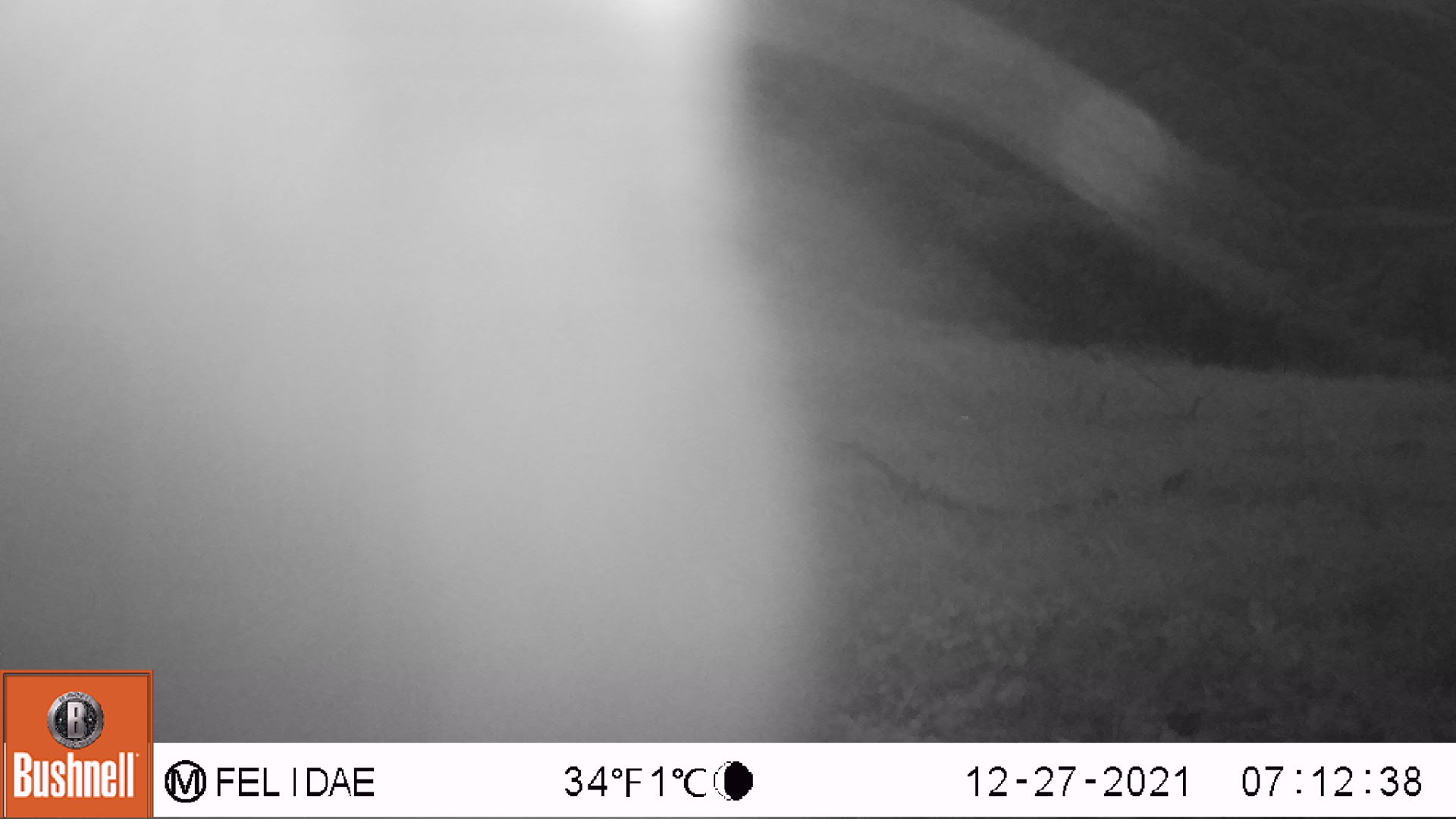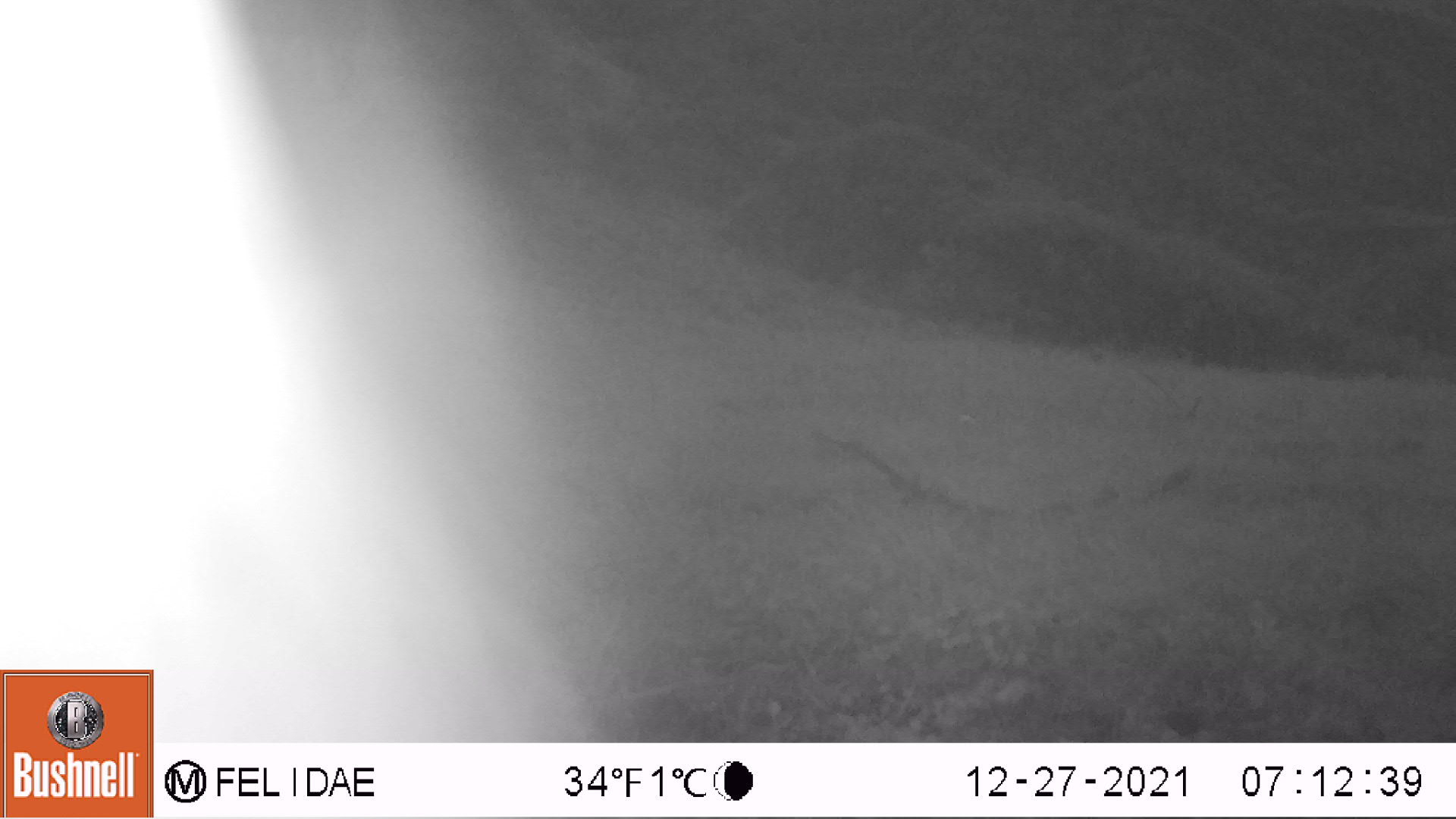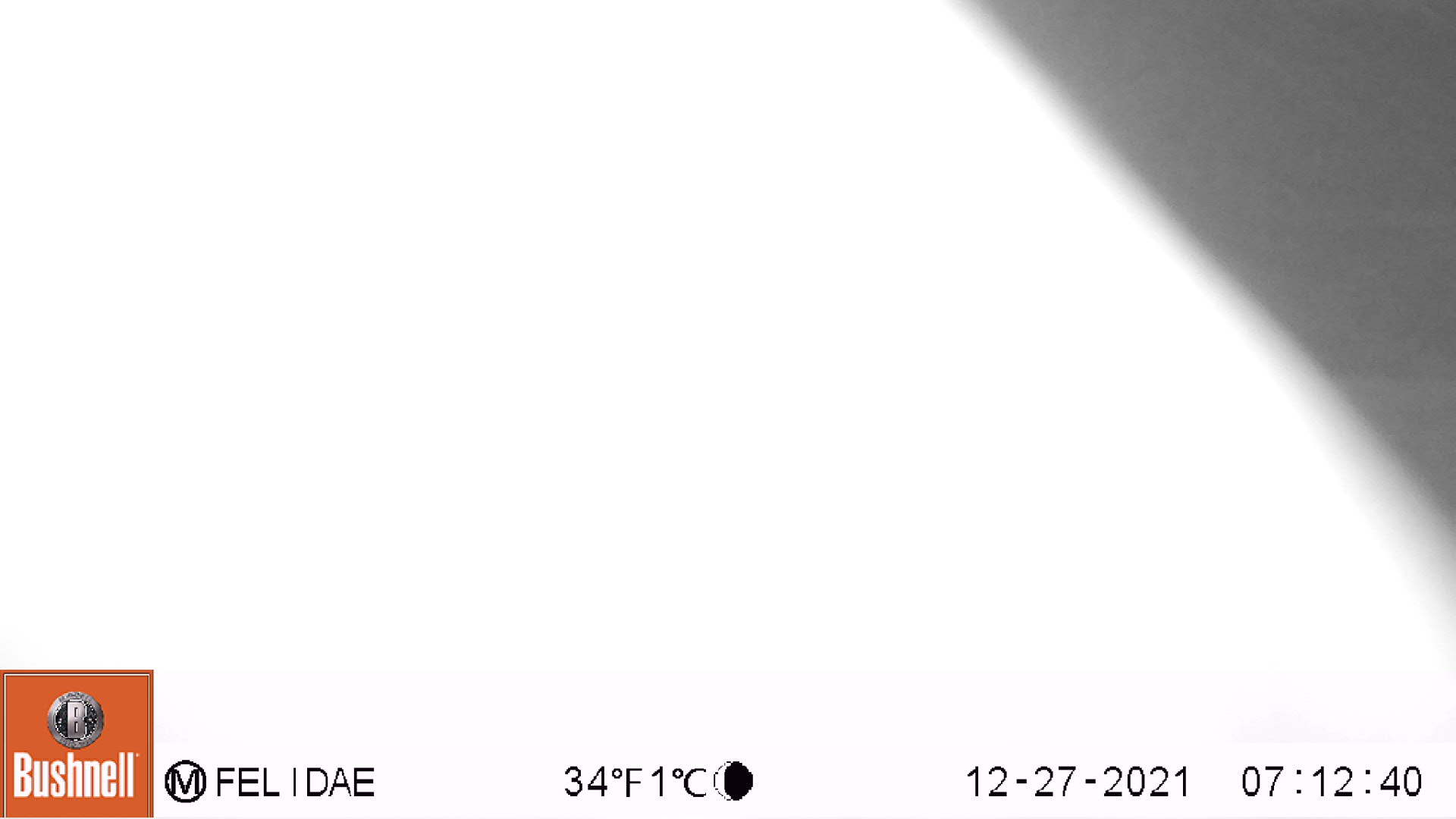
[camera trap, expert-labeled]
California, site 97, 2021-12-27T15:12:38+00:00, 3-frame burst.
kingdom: Animalia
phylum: Chordata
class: Mammalia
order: Artiodactyla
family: Bovidae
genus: Bos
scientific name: Bos taurus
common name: domestic cattle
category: cattle